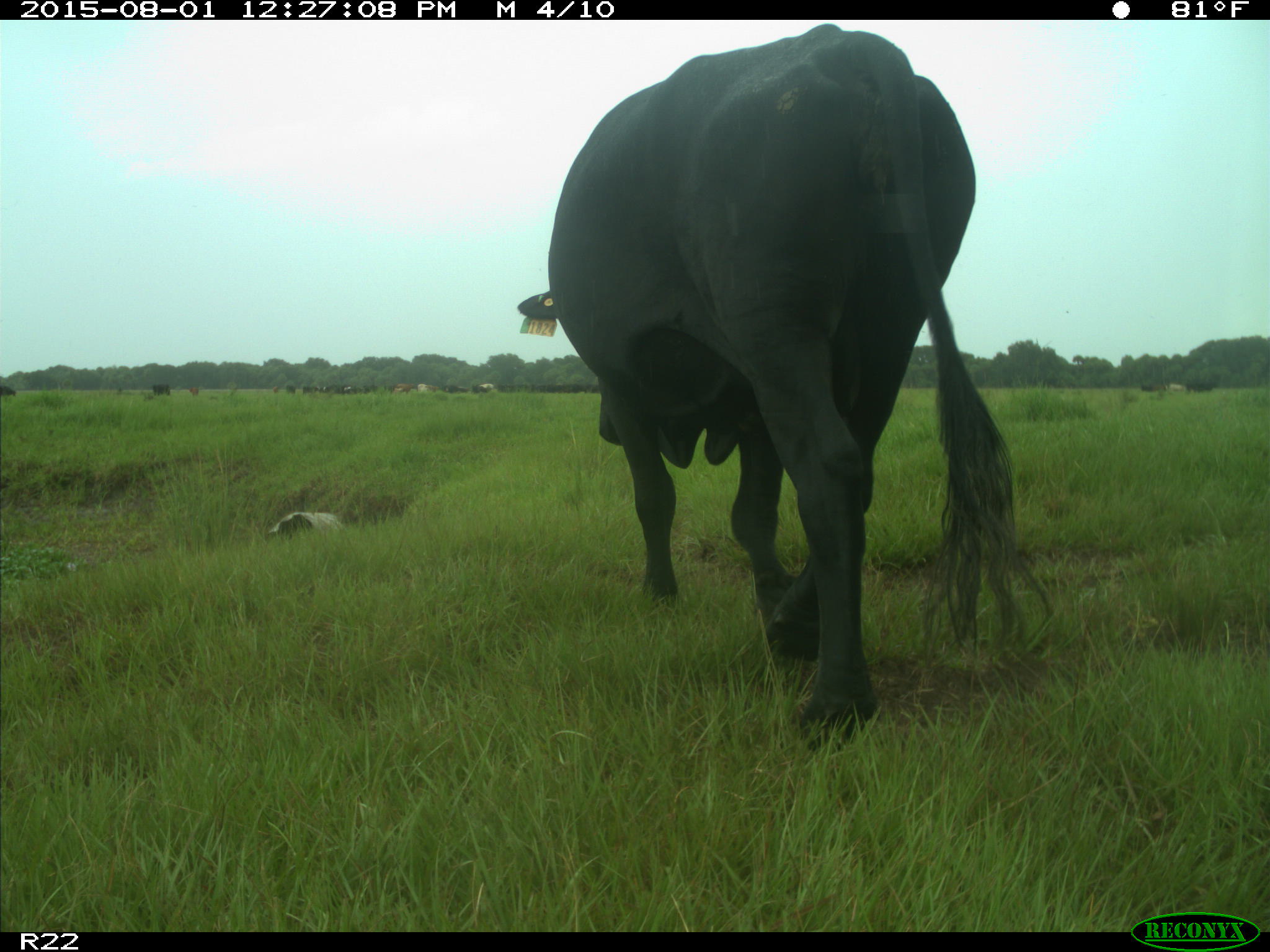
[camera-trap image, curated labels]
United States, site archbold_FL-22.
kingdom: Animalia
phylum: Chordata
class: Mammalia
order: Artiodactyla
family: Bovidae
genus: Bos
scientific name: Bos taurus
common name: domestic cow